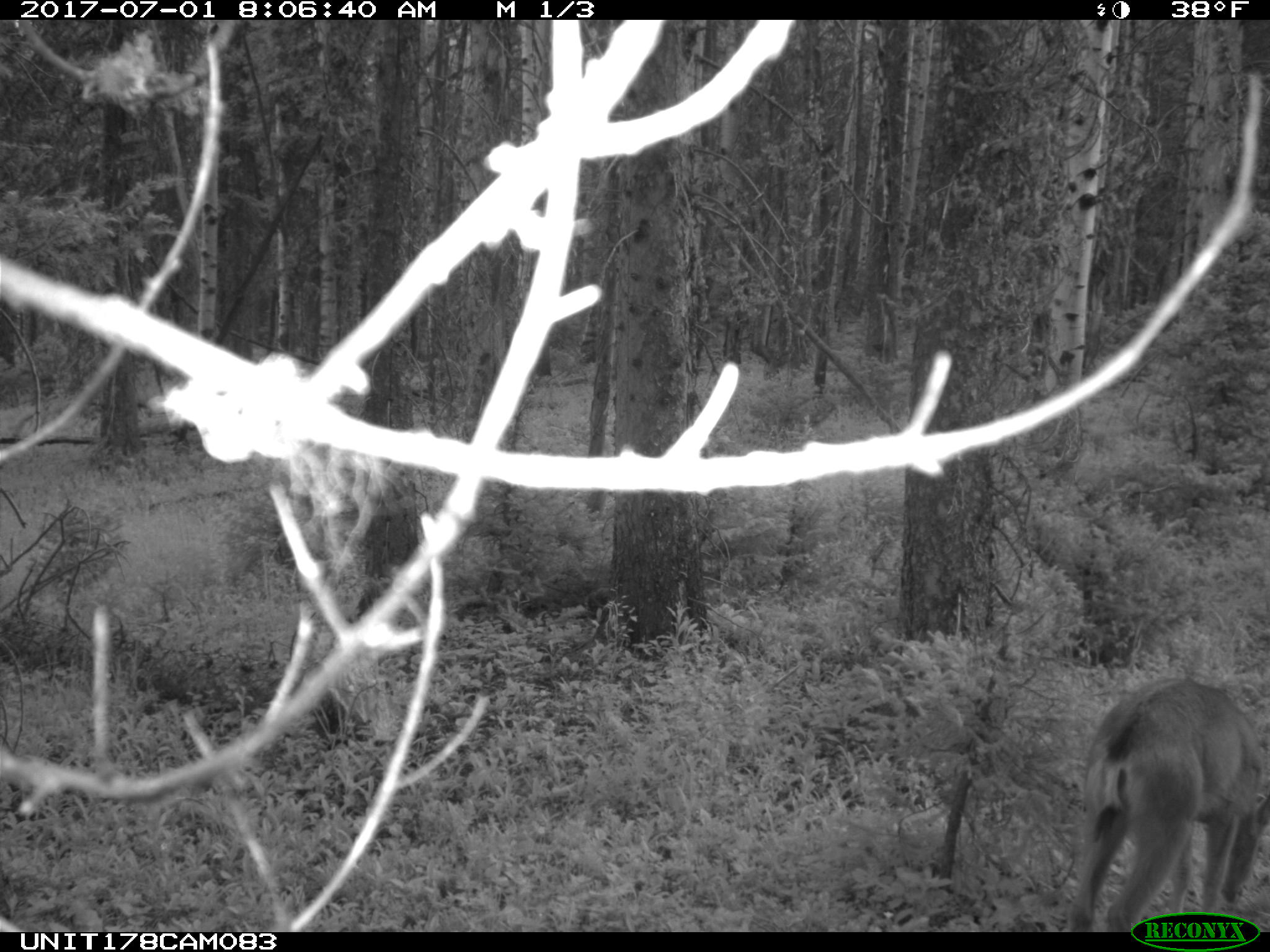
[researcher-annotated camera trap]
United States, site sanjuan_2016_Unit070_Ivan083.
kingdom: Animalia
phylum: Chordata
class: Mammalia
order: Artiodactyla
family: Cervidae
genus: Odocoileus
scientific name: Odocoileus hemionus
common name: mule deer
Odocoileus hemionus (mule deer).